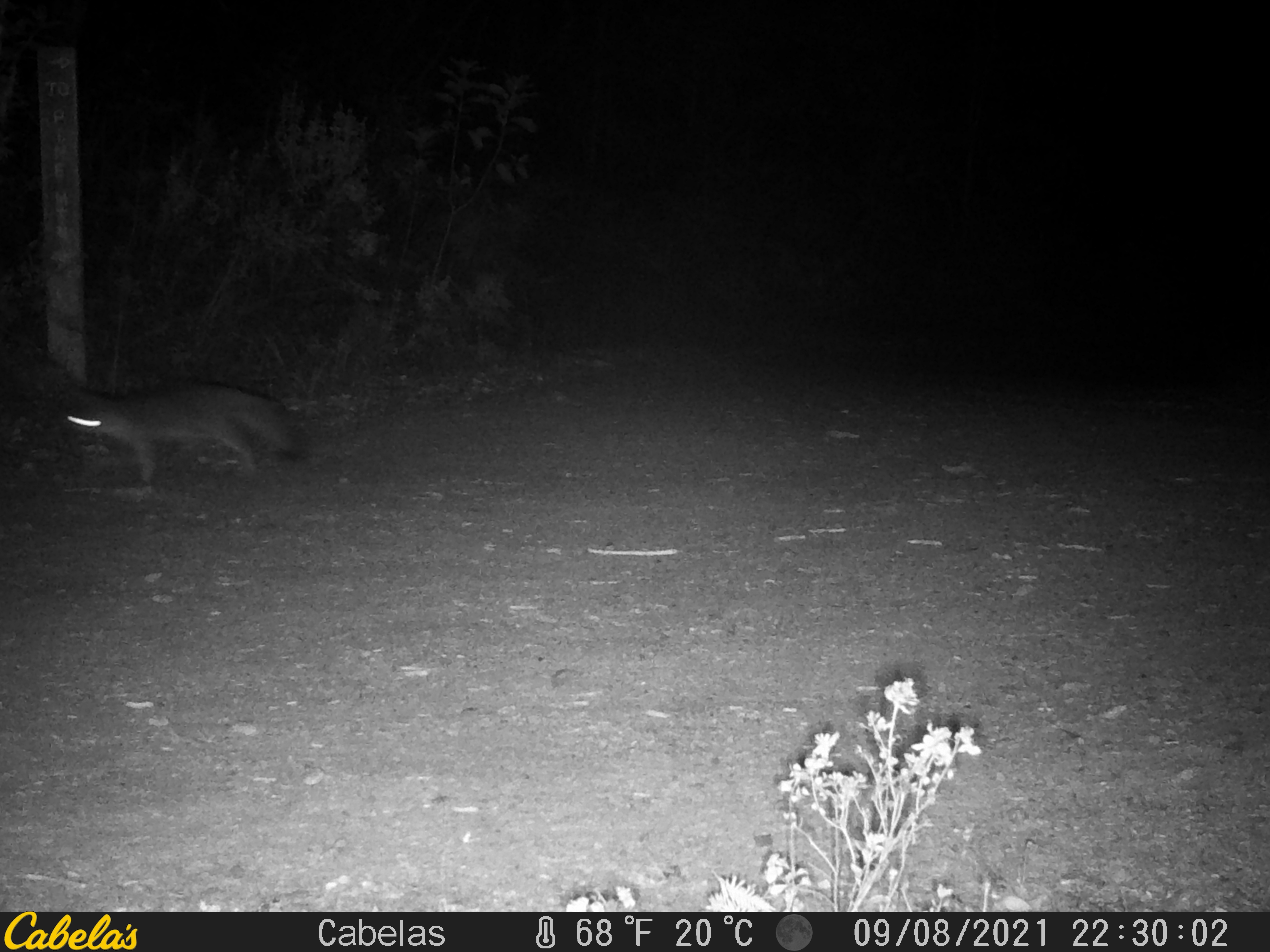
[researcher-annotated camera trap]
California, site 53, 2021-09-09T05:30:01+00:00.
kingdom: Animalia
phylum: Chordata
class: Mammalia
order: Carnivora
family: Canidae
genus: Urocyon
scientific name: Urocyon cinereoargenteus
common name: gray fox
Gray fox (Urocyon cinereoargenteus).